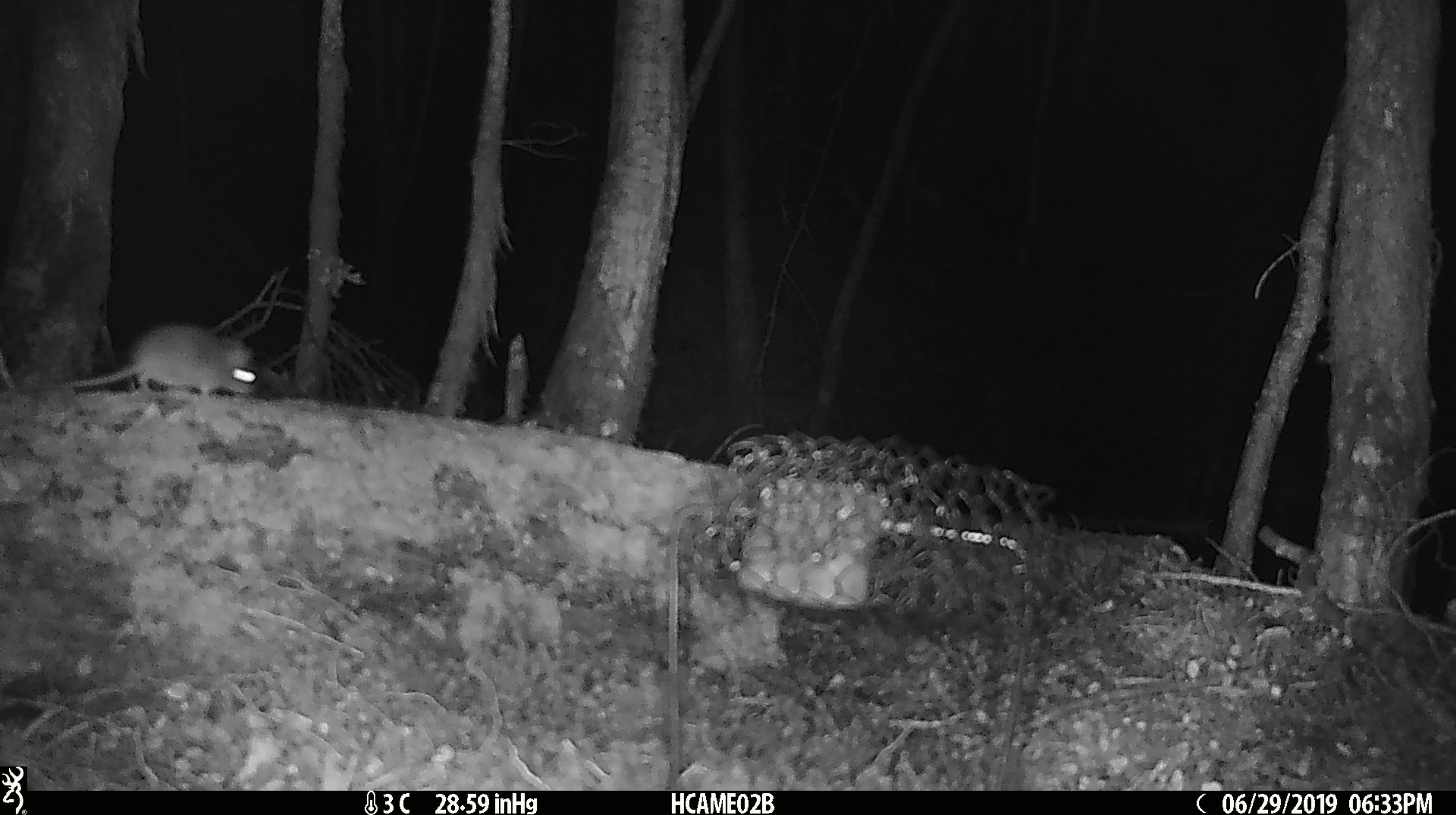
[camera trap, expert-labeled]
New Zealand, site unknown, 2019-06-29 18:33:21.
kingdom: Animalia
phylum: Chordata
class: Mammalia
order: Rodentia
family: Muridae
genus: Mus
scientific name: Mus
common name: mouse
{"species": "mouse (Mus)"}